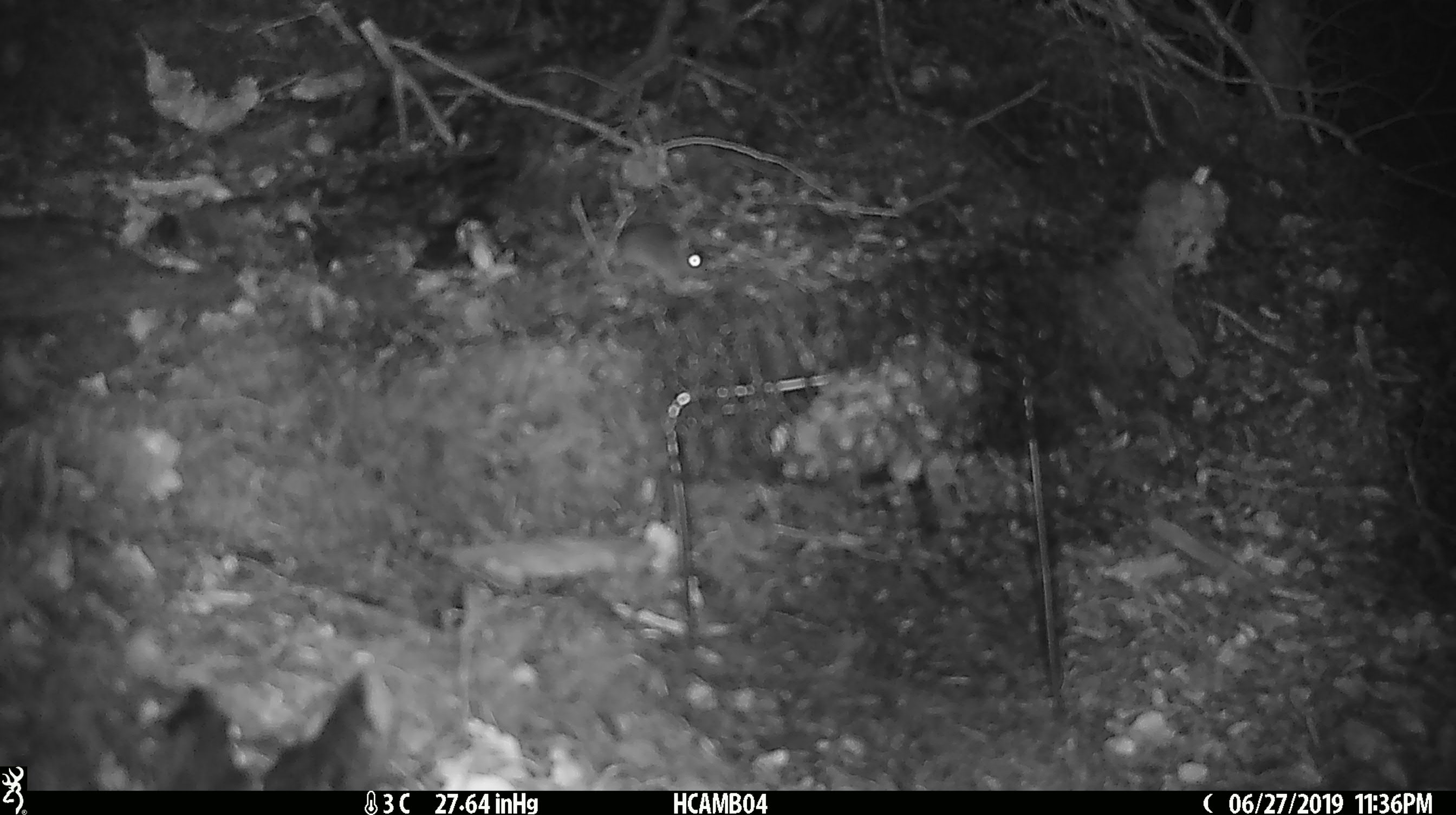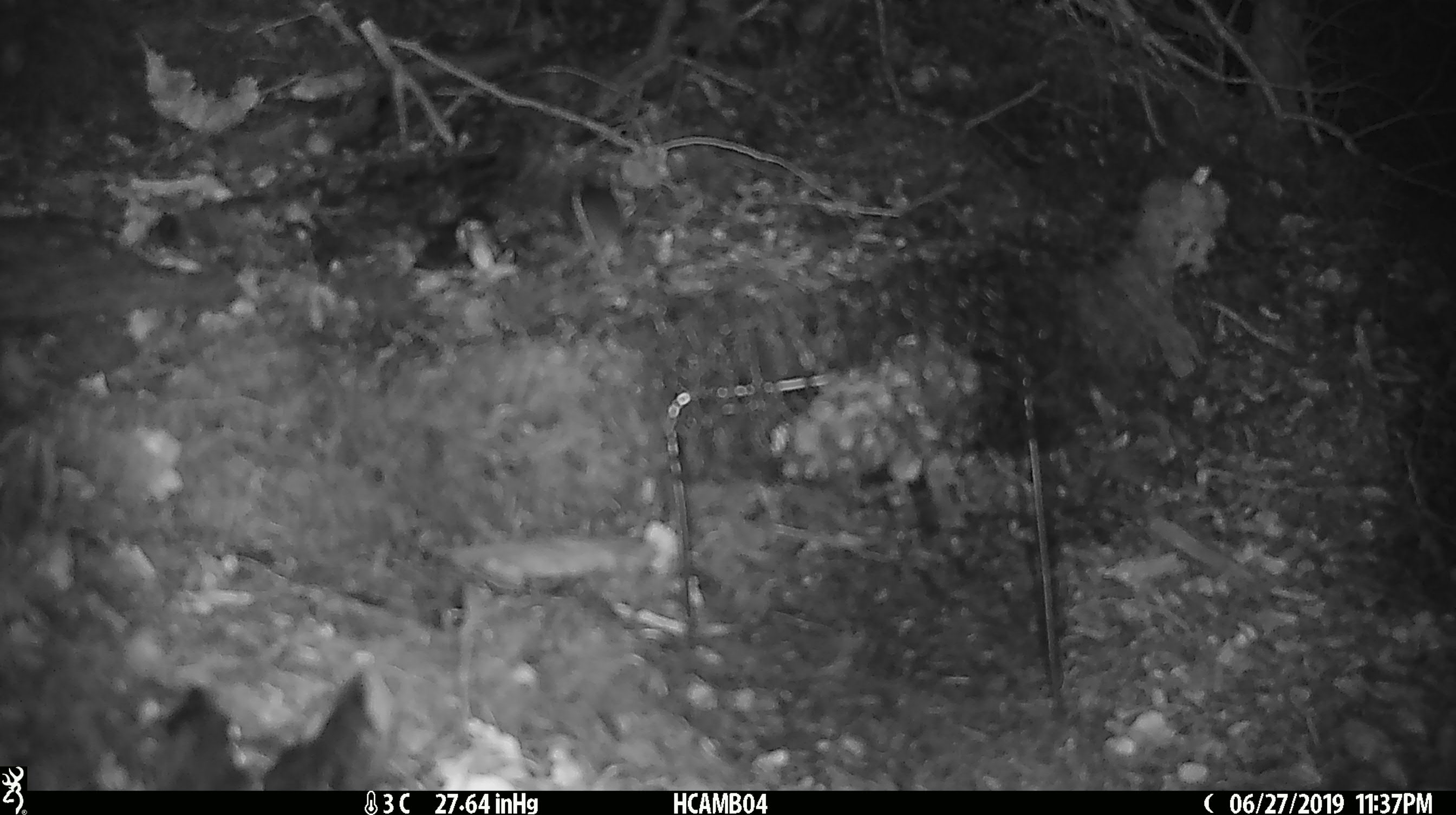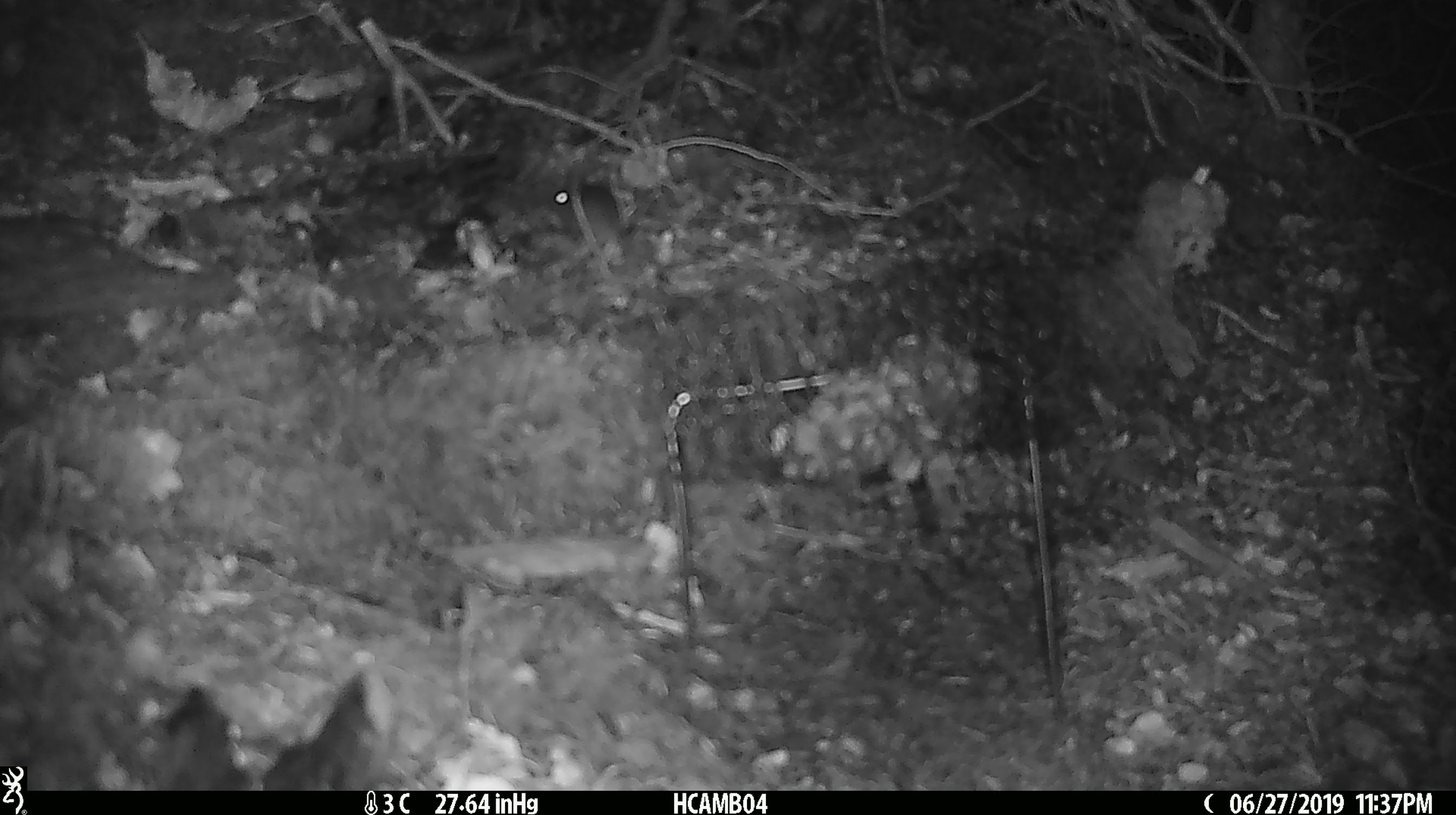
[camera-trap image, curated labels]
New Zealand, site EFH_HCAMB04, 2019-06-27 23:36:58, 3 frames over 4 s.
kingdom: Animalia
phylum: Chordata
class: Mammalia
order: Rodentia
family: Muridae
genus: Mus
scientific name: Mus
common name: mouse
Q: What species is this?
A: Mouse (Mus).